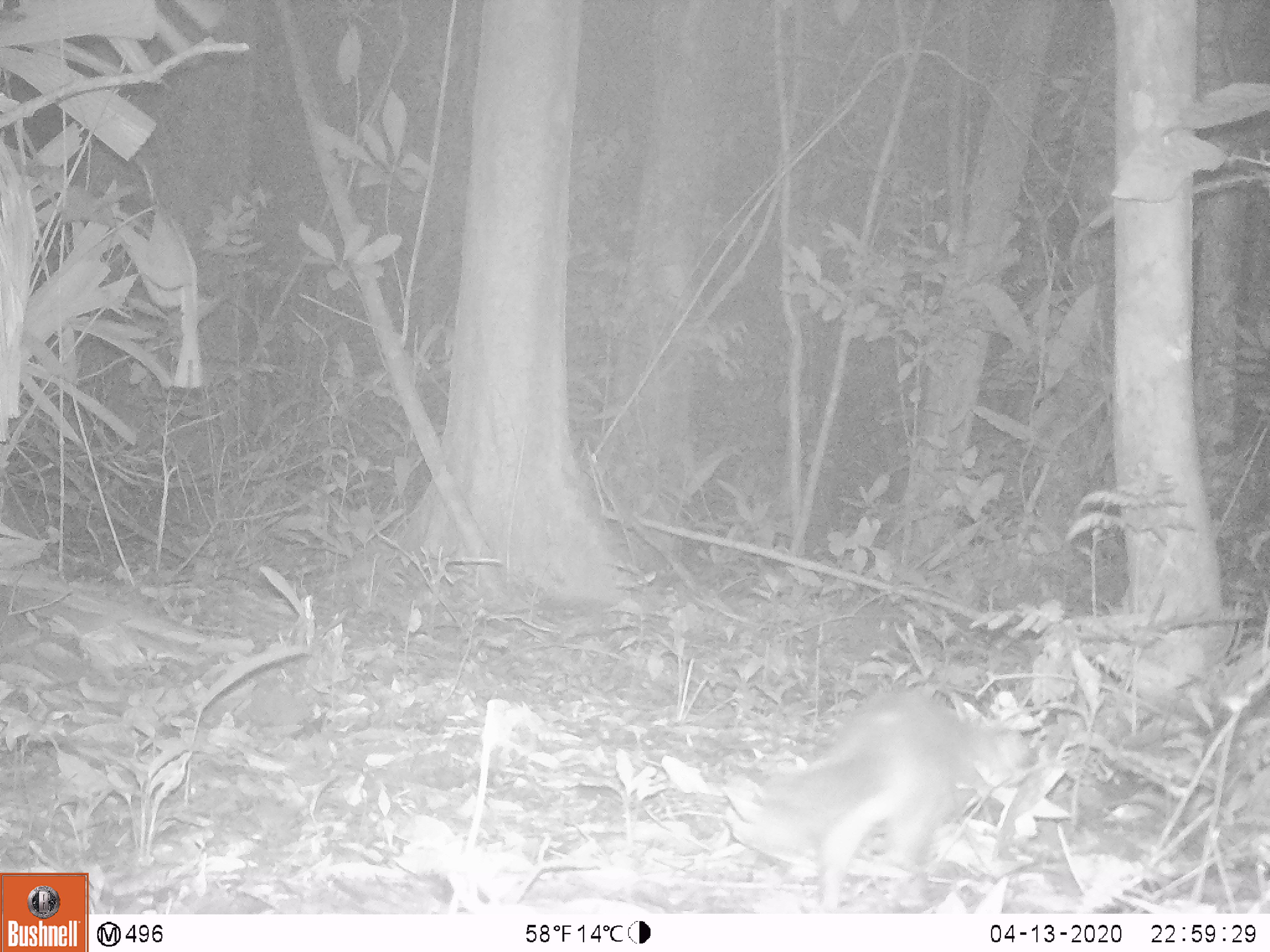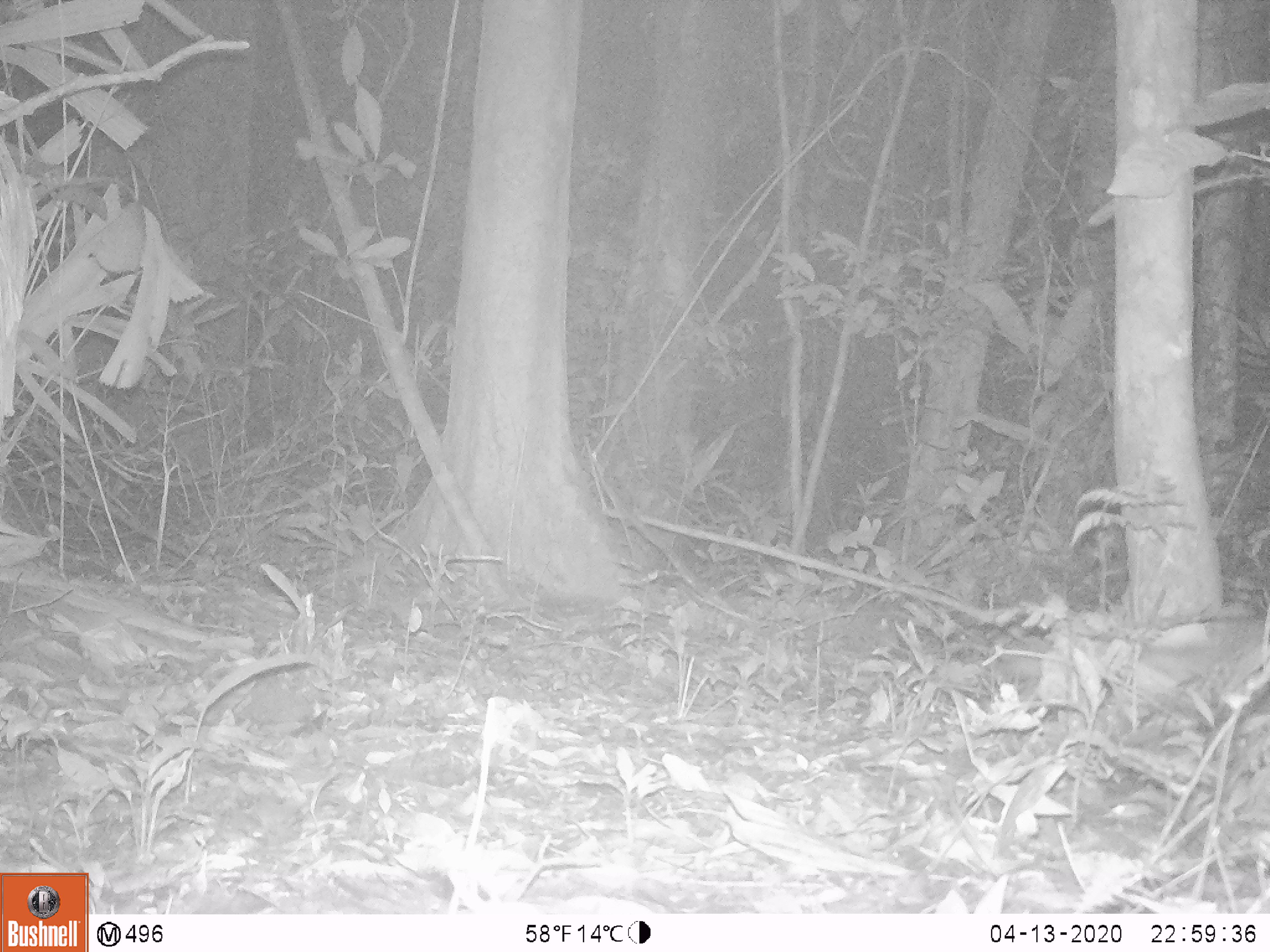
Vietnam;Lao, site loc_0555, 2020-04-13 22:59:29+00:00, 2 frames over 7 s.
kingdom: Animalia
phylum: Chordata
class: Mammalia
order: Carnivora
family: Mustelidae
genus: Melogale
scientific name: Melogale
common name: ferret badger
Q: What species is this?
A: Ferret badger (Melogale).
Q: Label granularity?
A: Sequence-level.